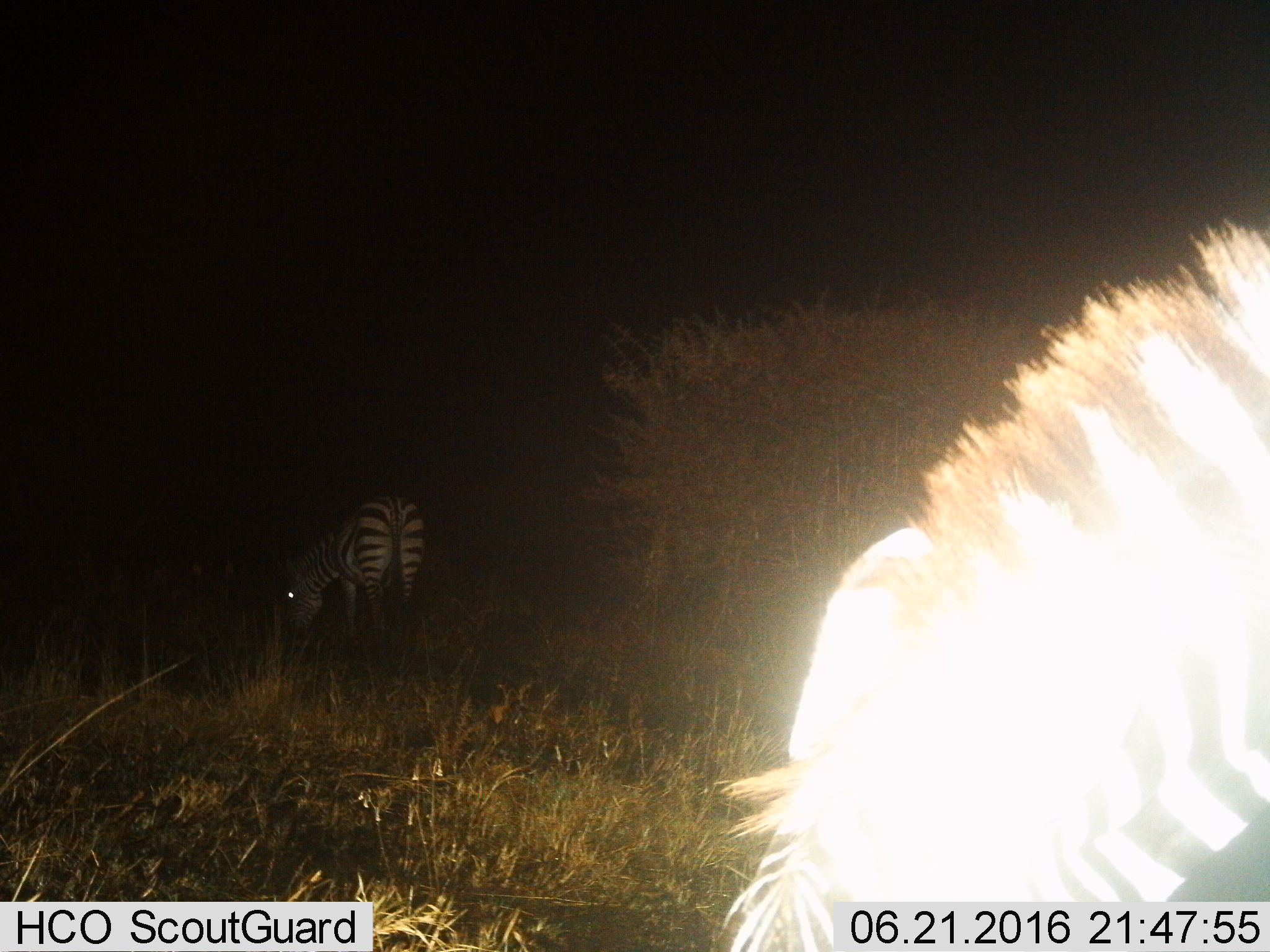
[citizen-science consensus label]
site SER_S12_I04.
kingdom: Animalia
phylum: Chordata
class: Mammalia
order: Perissodactyla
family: Equidae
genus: Equus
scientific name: Equus quagga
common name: plains zebra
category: zebraplains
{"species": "zebraplains (plains zebra) (Equus quagga)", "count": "2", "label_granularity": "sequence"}